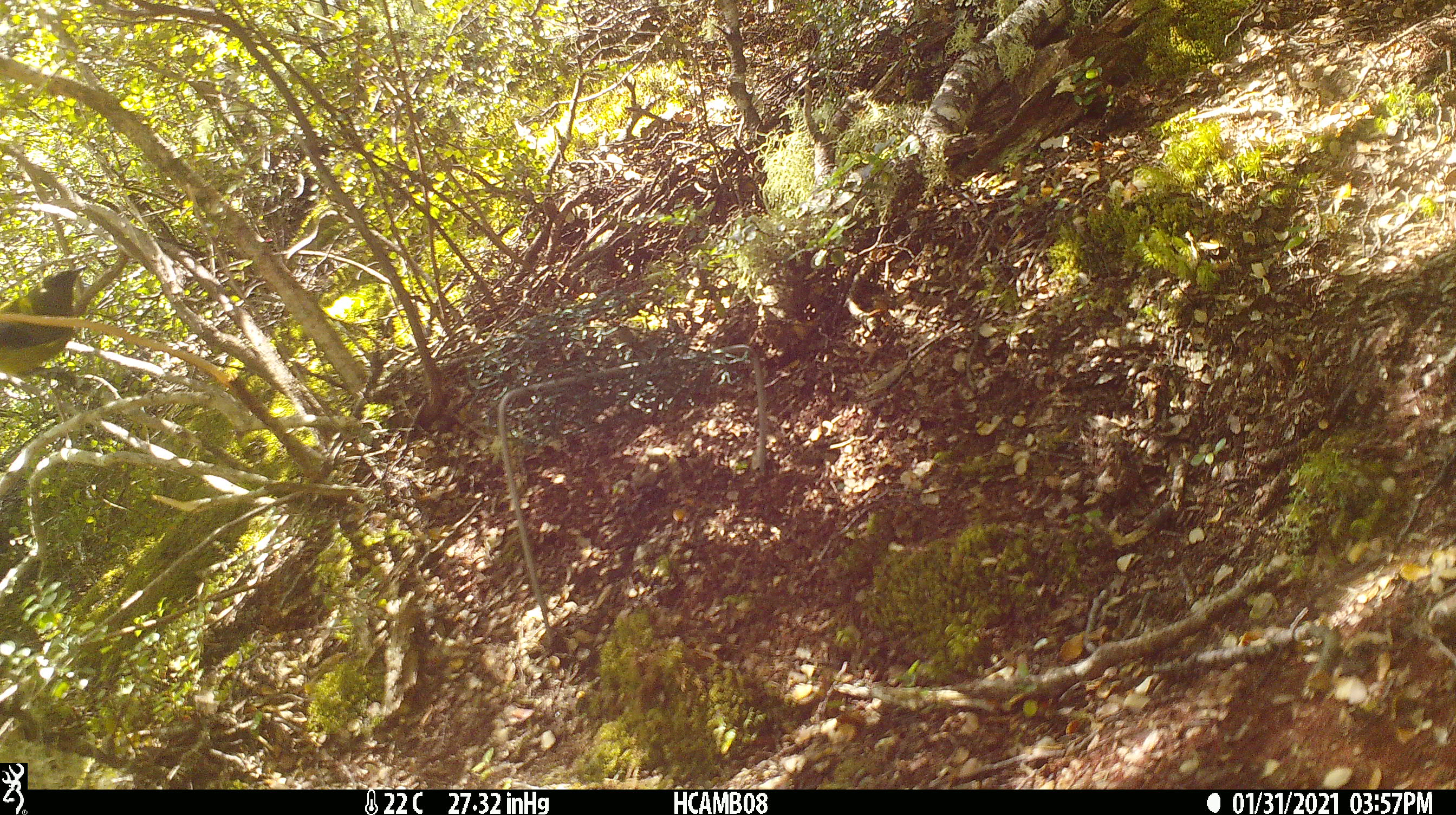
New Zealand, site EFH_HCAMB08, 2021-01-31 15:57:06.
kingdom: Animalia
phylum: Chordata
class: Aves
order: Passeriformes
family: Meliphagidae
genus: Anthornis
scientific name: Anthornis melanura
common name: new zealand bellbird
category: bellbird